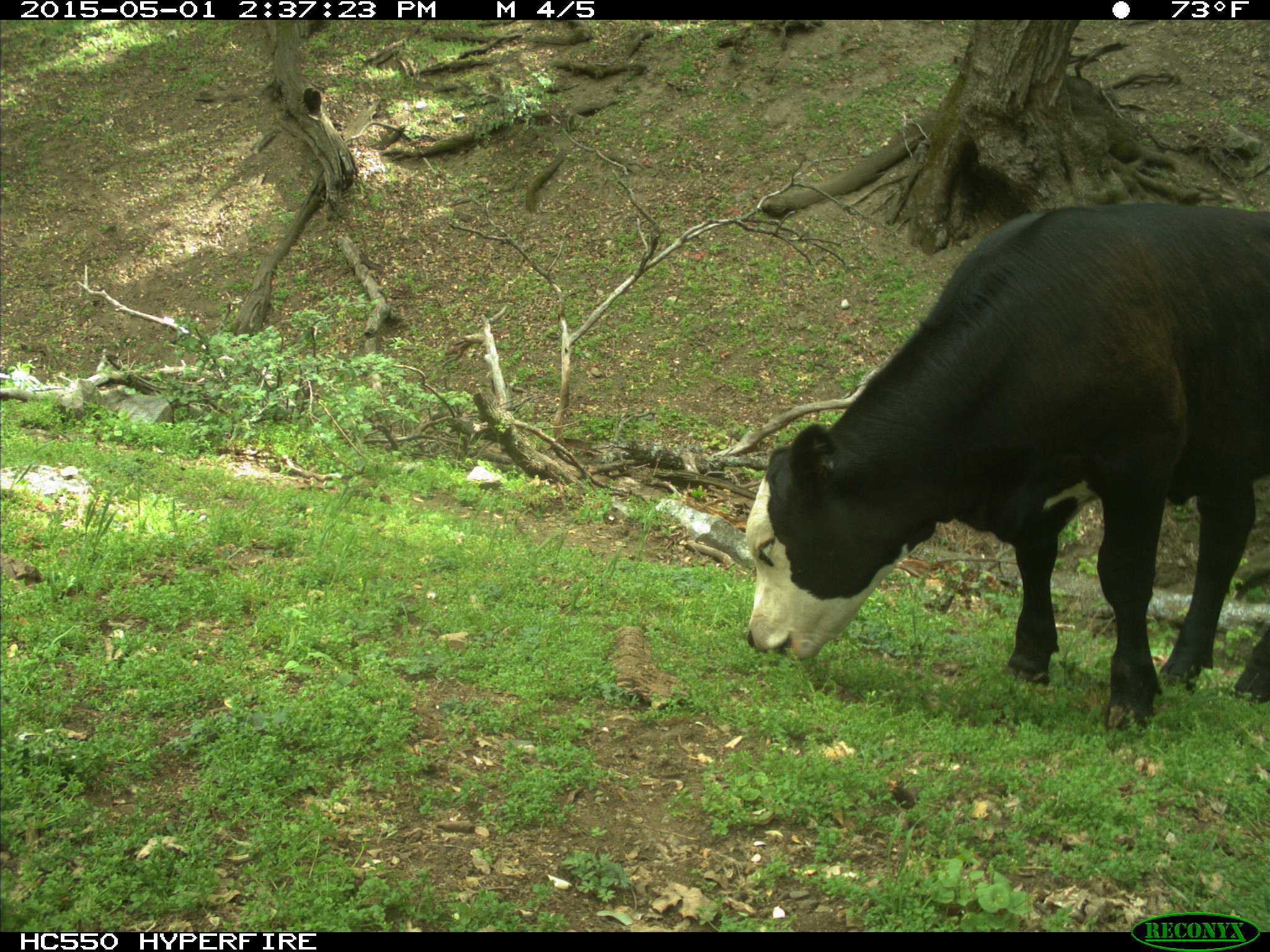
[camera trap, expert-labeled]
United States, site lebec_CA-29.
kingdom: Animalia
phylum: Chordata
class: Mammalia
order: Artiodactyla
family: Bovidae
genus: Bos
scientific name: Bos taurus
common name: domestic cow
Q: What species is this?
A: Bos taurus (domestic cow).